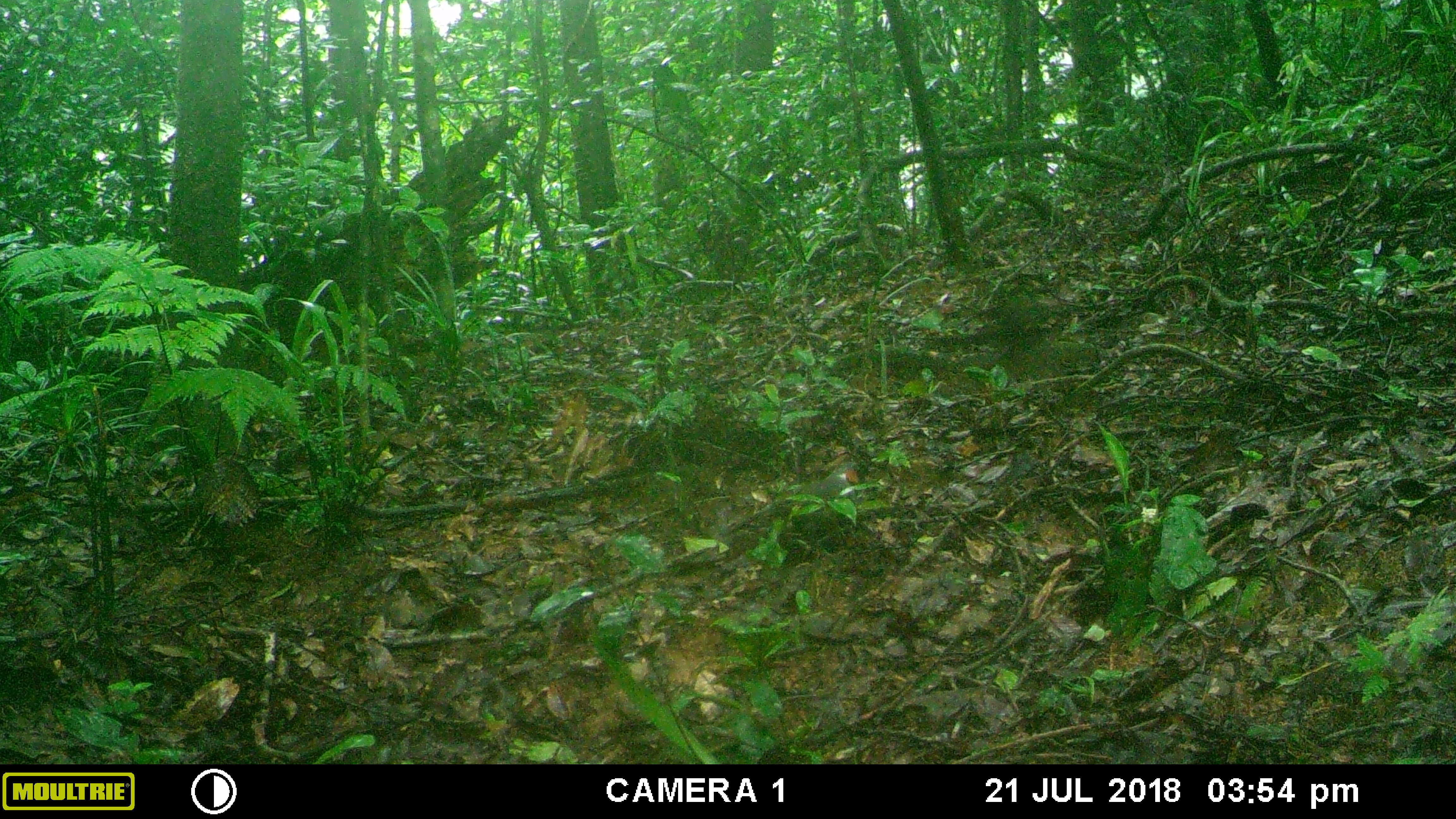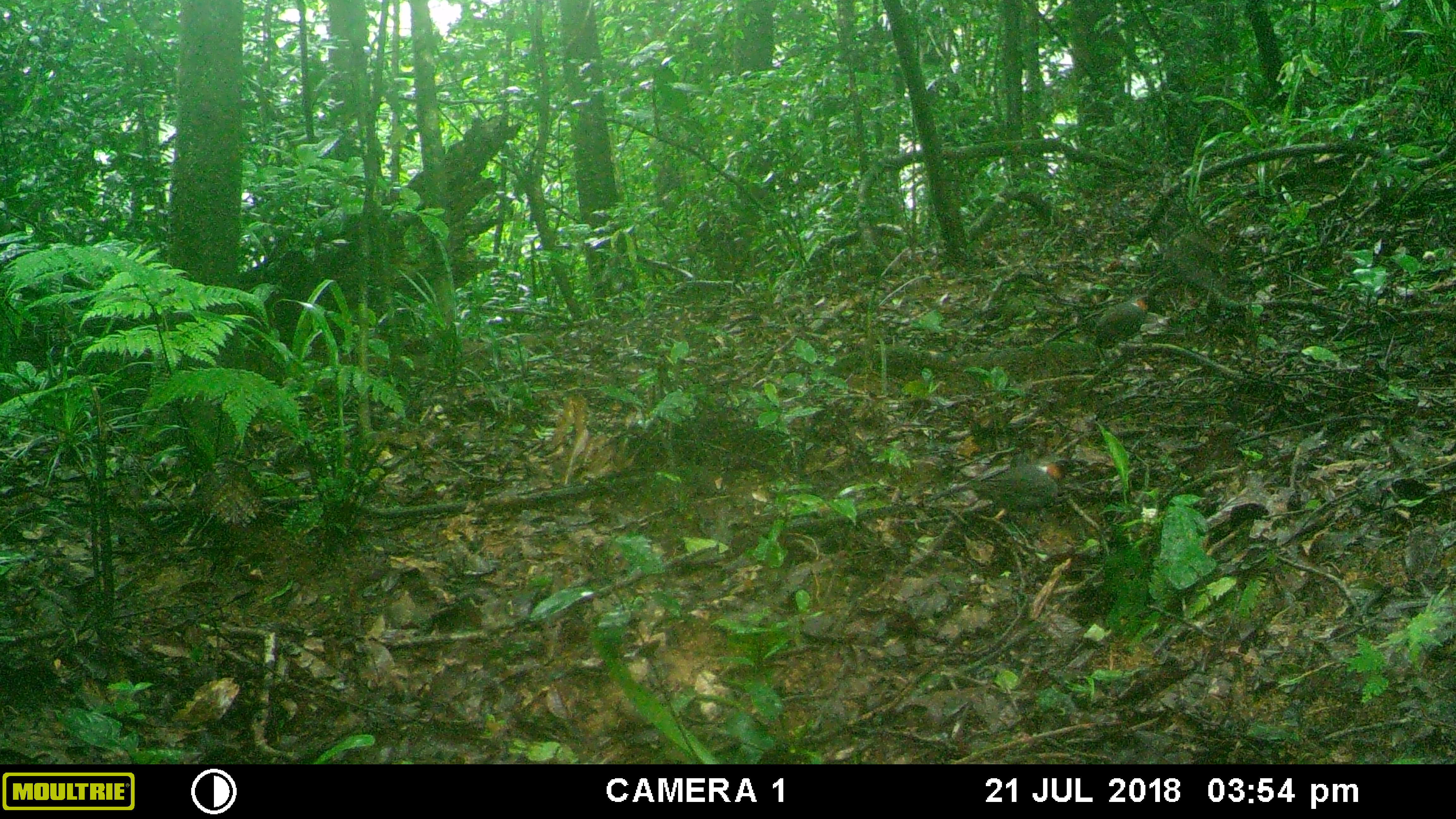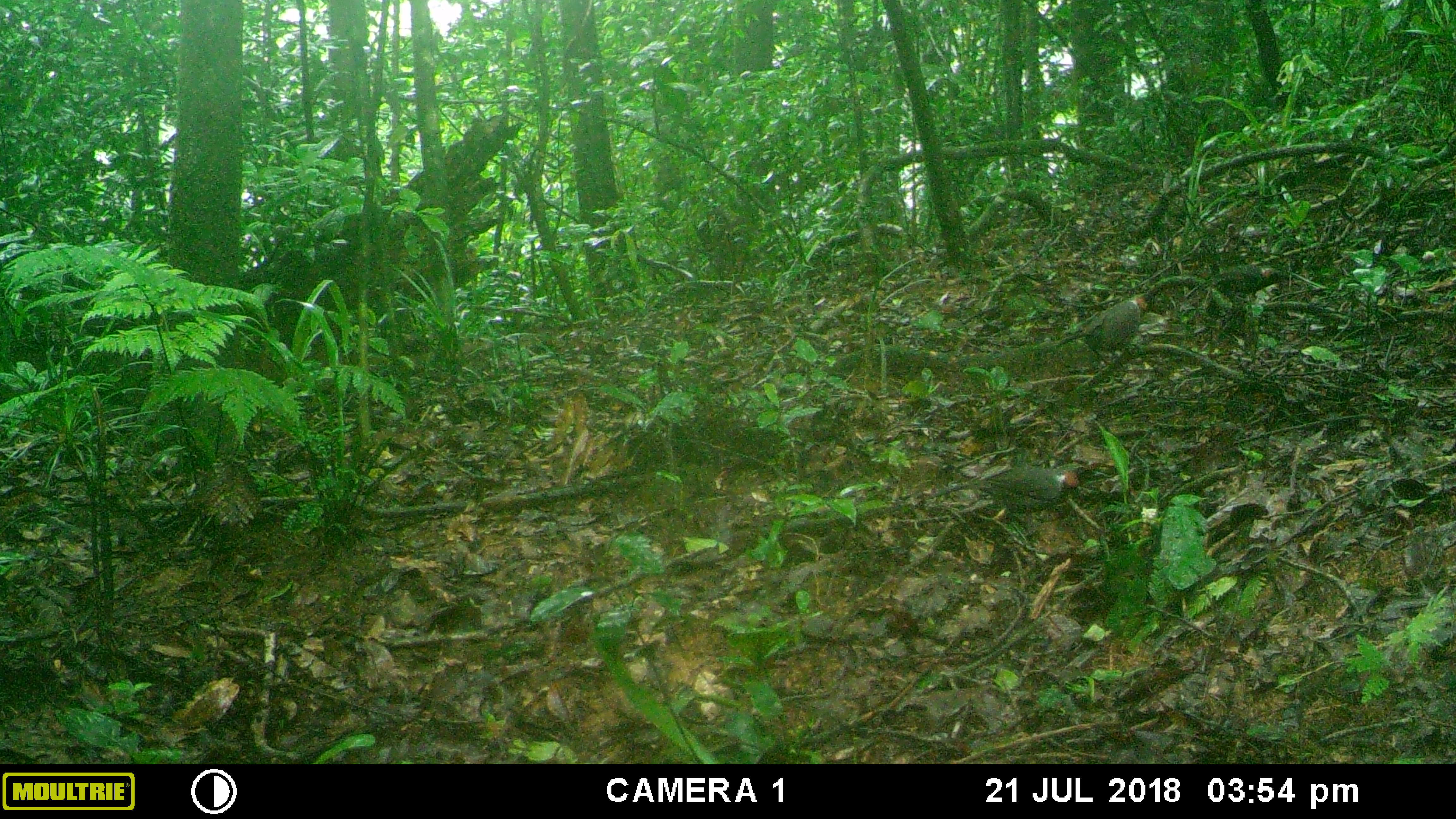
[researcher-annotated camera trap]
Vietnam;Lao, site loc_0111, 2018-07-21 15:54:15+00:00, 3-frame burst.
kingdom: Animalia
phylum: Chordata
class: Aves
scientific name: Aves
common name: bird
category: unidentified bird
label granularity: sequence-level